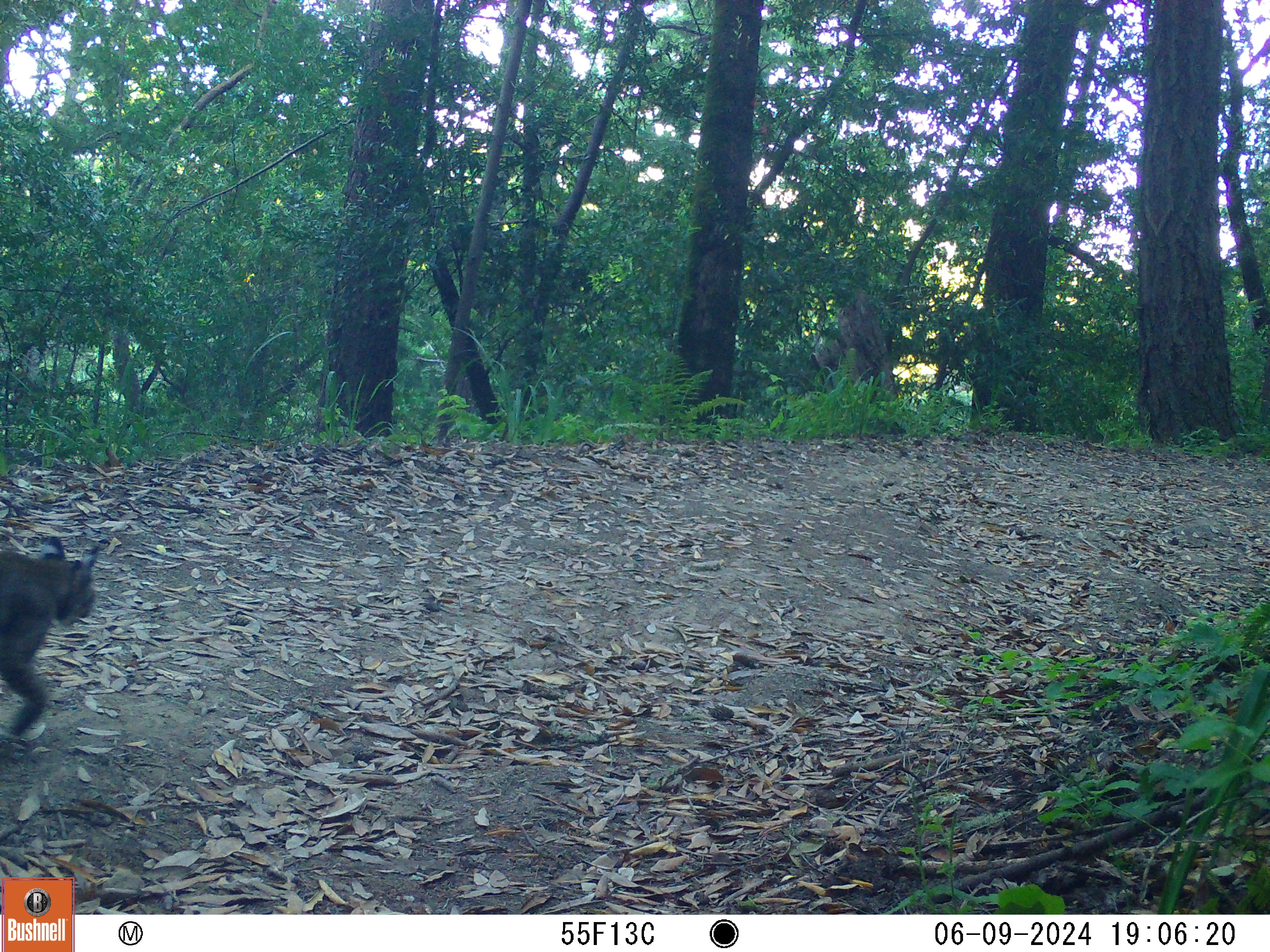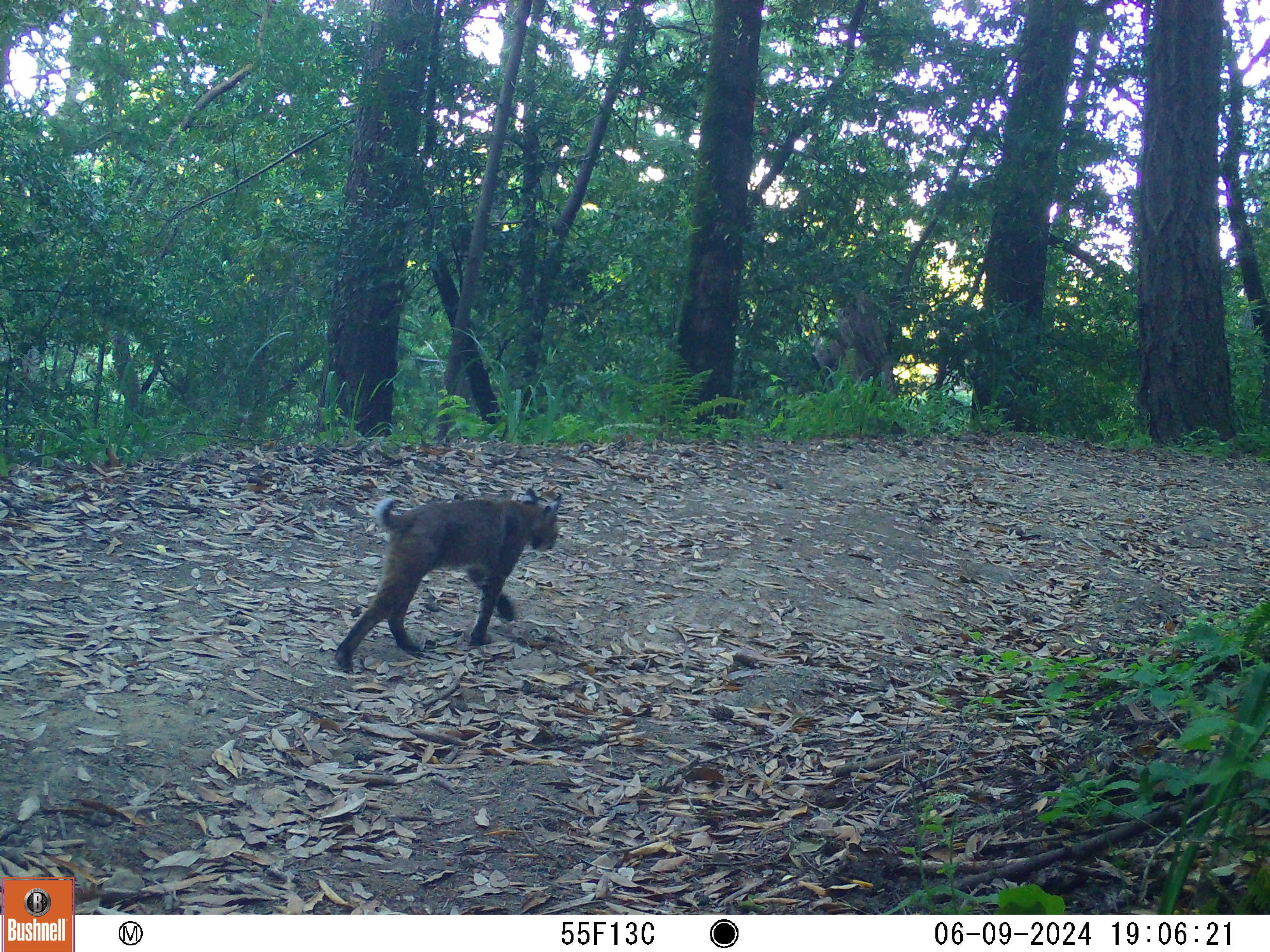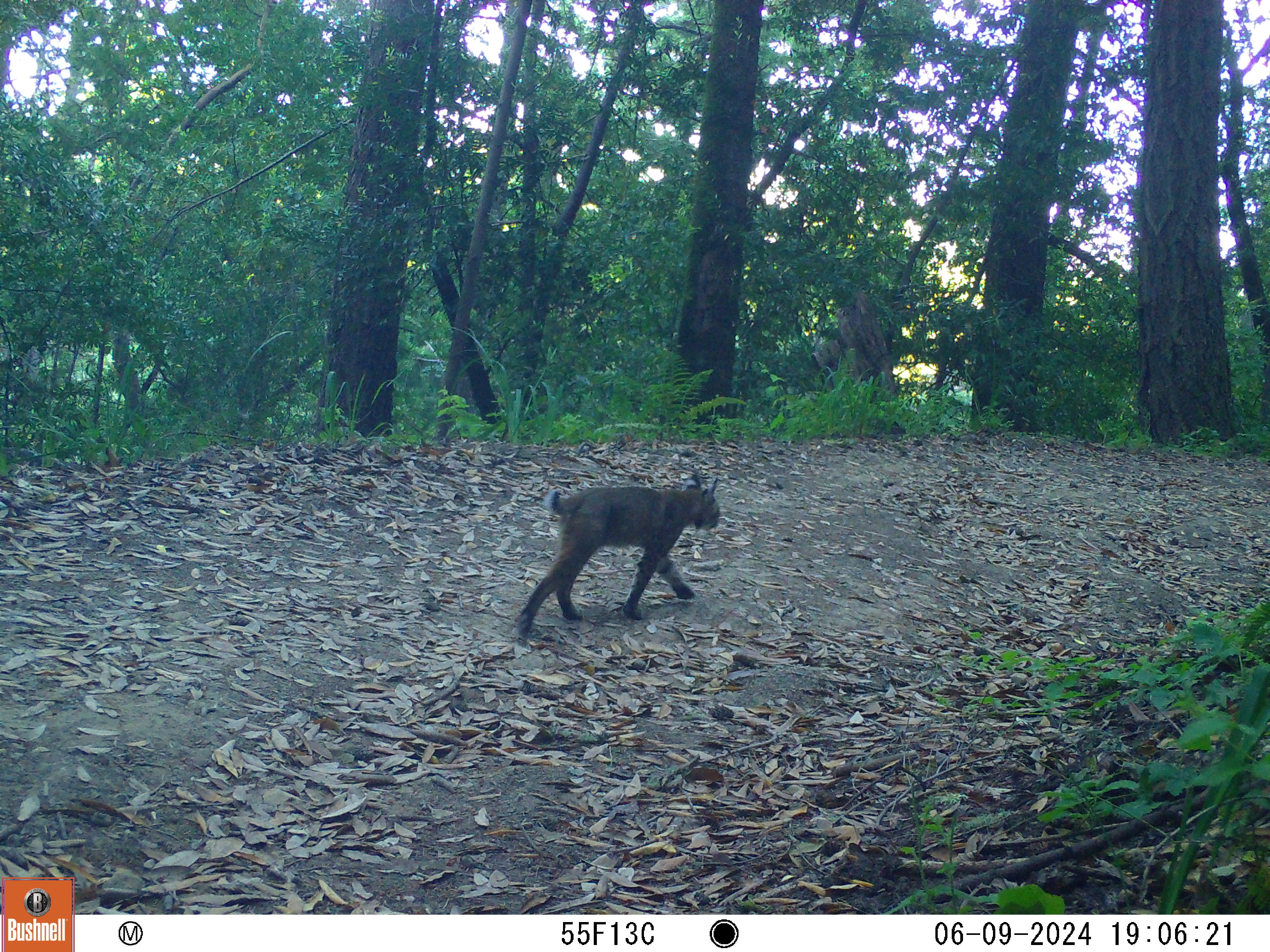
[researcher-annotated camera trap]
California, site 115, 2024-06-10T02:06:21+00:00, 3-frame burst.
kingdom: Animalia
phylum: Chordata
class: Mammalia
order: Carnivora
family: Felidae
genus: Lynx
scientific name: Lynx rufus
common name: bobcat